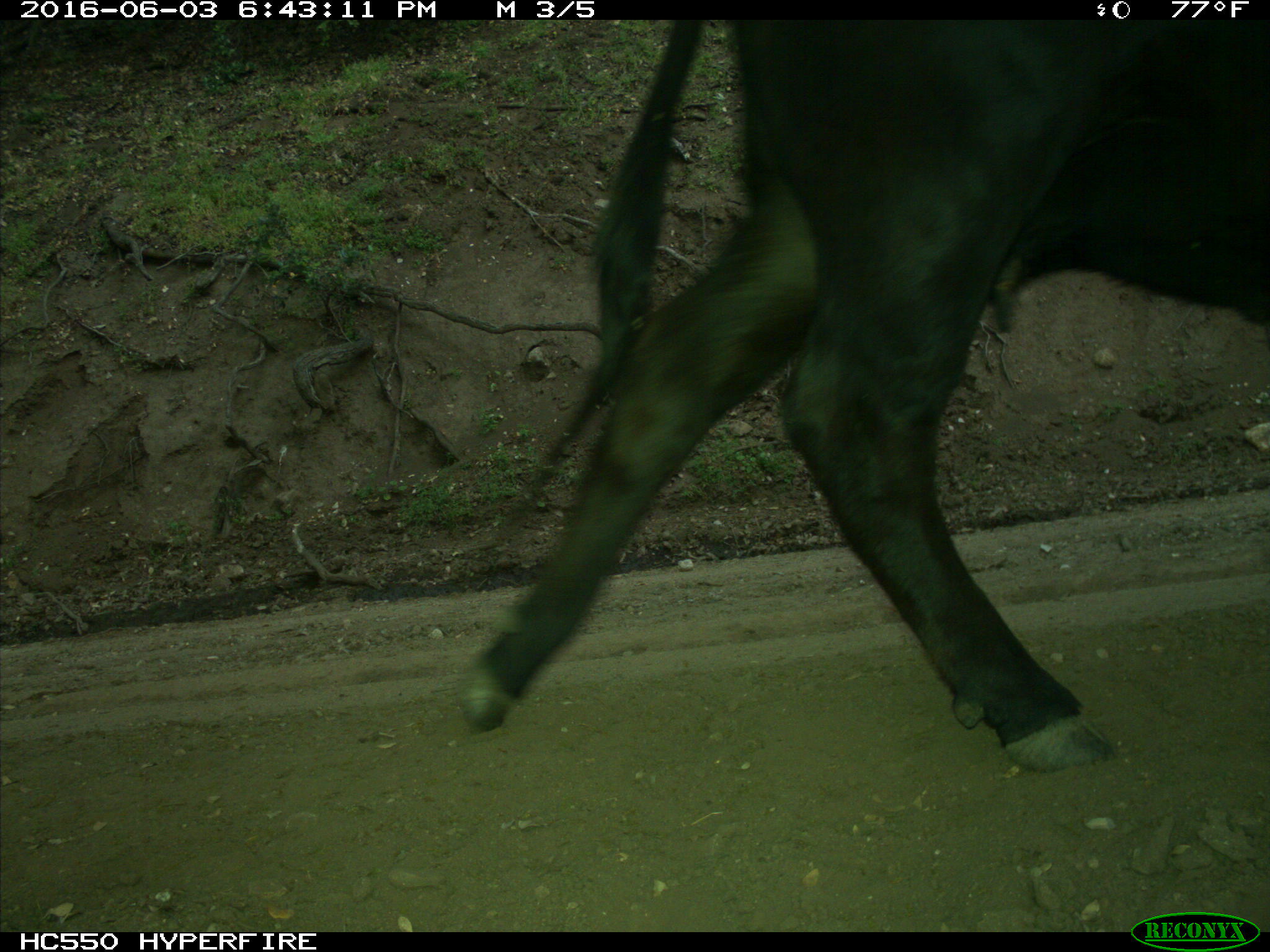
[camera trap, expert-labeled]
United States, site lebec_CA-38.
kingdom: Animalia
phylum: Chordata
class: Mammalia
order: Artiodactyla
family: Bovidae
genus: Bos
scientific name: Bos taurus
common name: domestic cow